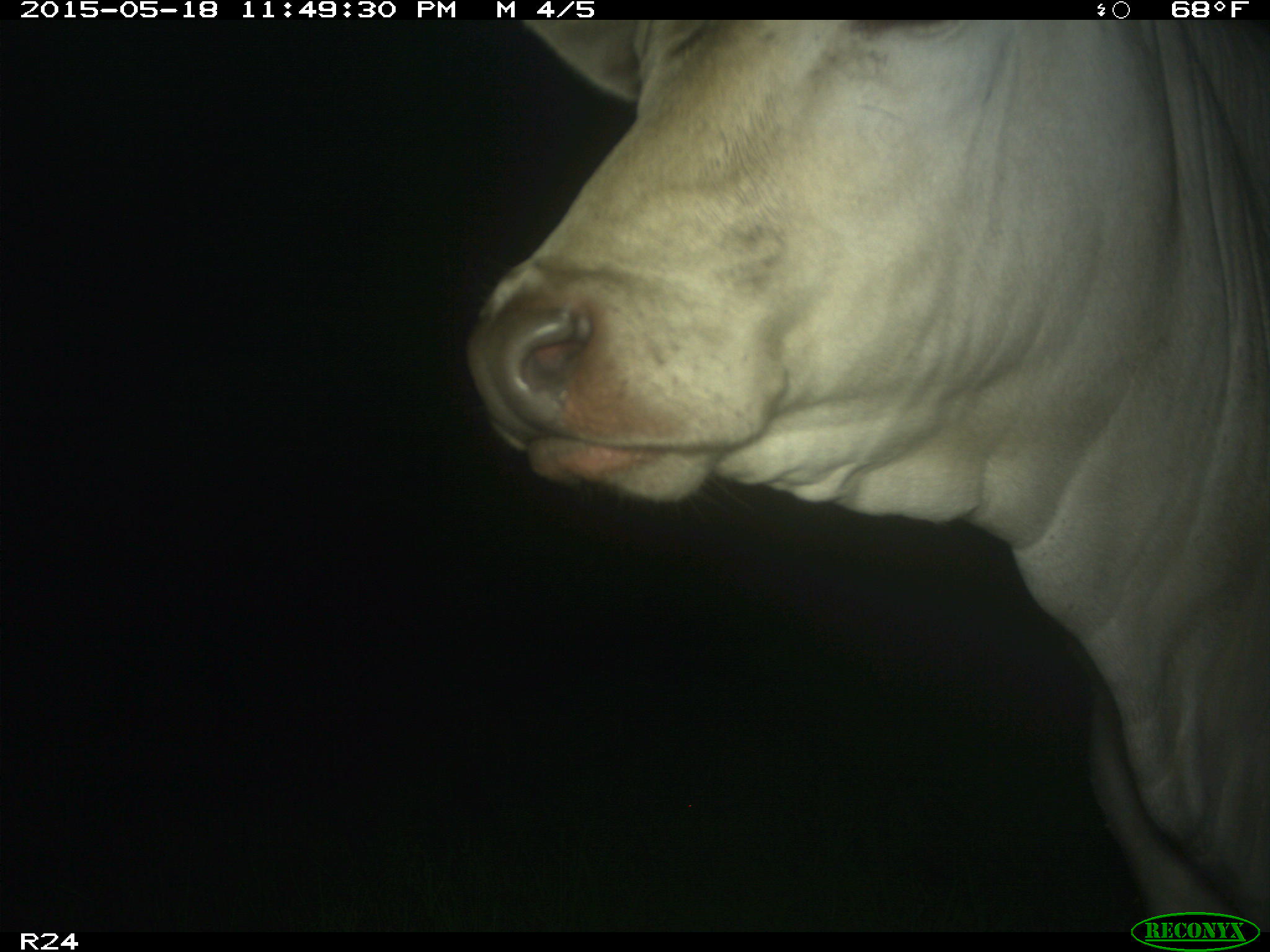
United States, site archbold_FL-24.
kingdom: Animalia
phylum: Chordata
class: Mammalia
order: Artiodactyla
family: Bovidae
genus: Bos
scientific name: Bos taurus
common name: domestic cow